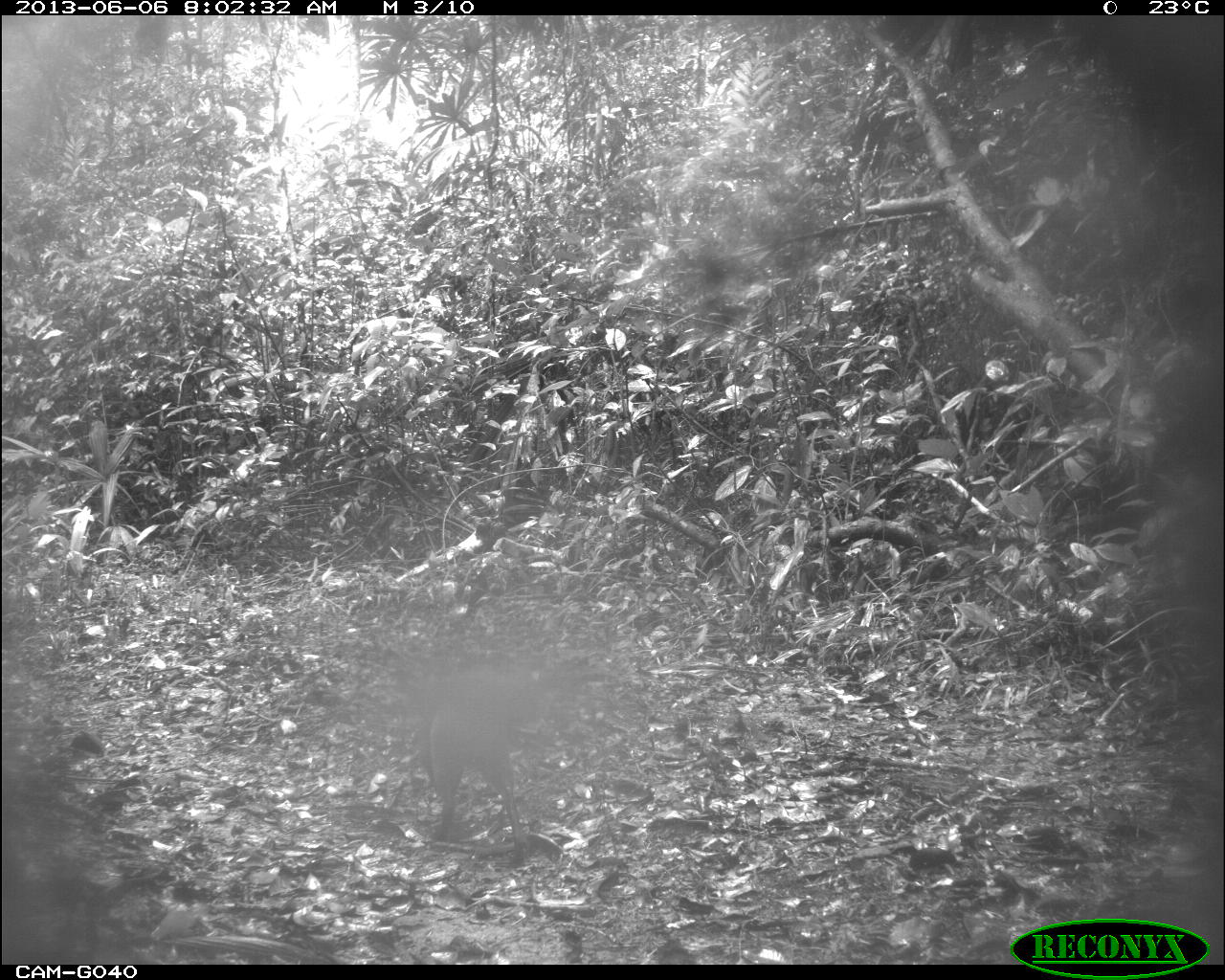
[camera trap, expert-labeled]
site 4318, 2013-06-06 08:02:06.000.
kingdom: Animalia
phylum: Chordata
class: Mammalia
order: Rodentia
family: Dasyproctidae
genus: Dasyprocta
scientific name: Dasyprocta punctata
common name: central american agouti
Dasyprocta punctata (central american agouti), count 2.